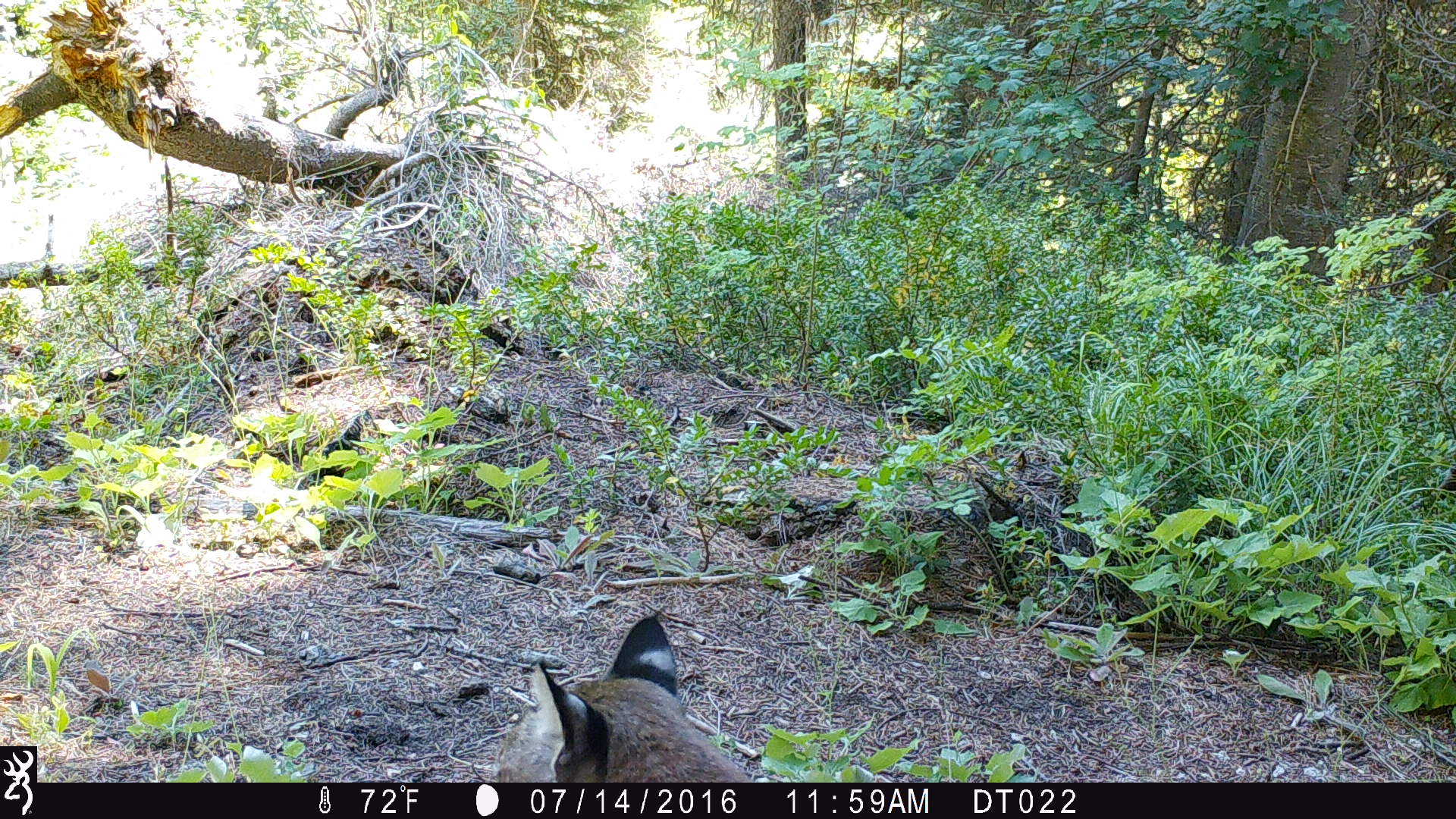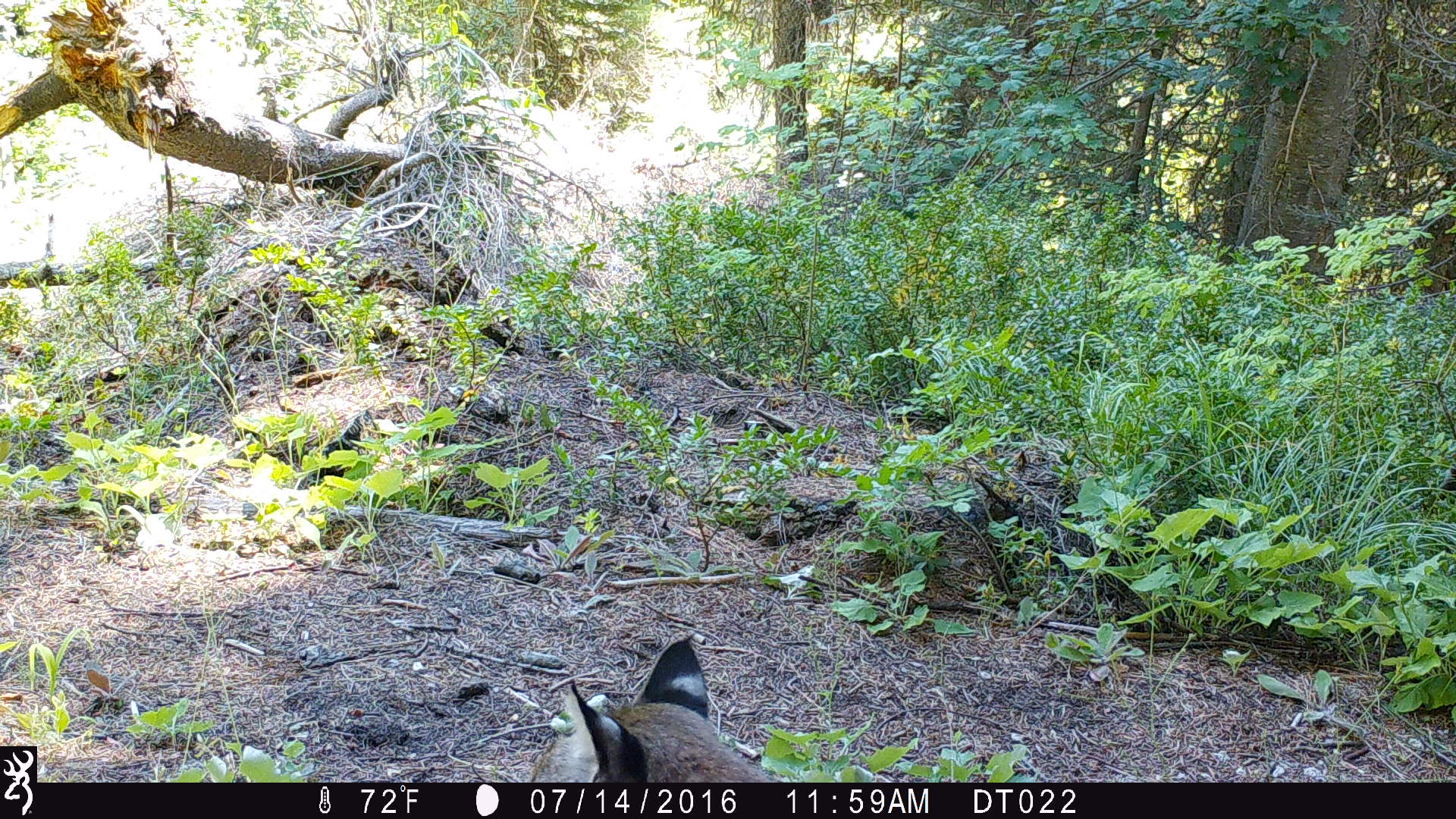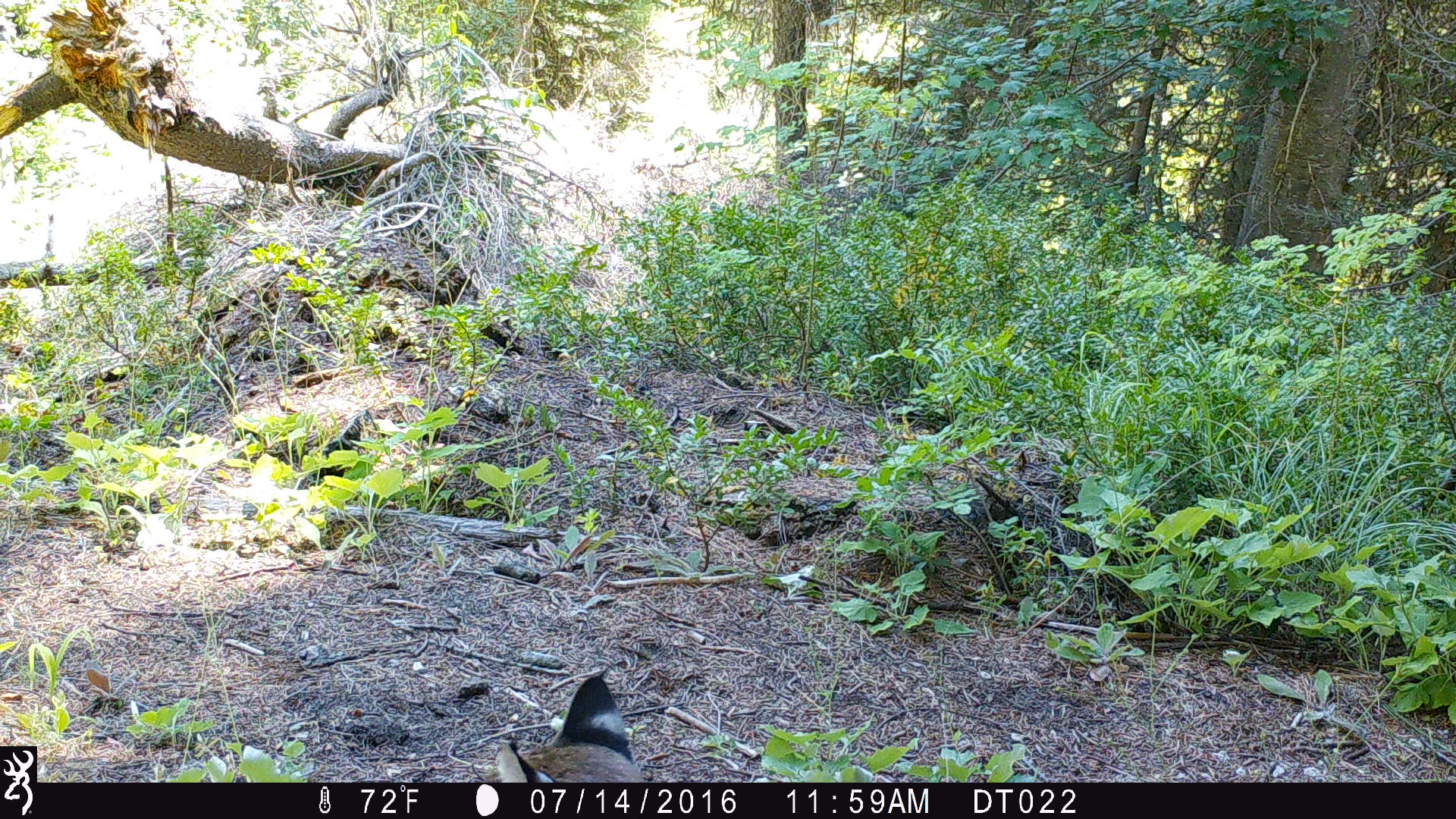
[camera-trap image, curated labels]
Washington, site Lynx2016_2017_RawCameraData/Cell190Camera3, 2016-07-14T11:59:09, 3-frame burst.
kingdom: Animalia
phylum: Chordata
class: Mammalia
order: Carnivora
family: Felidae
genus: Lynx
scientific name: Lynx rufus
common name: bobcat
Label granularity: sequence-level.